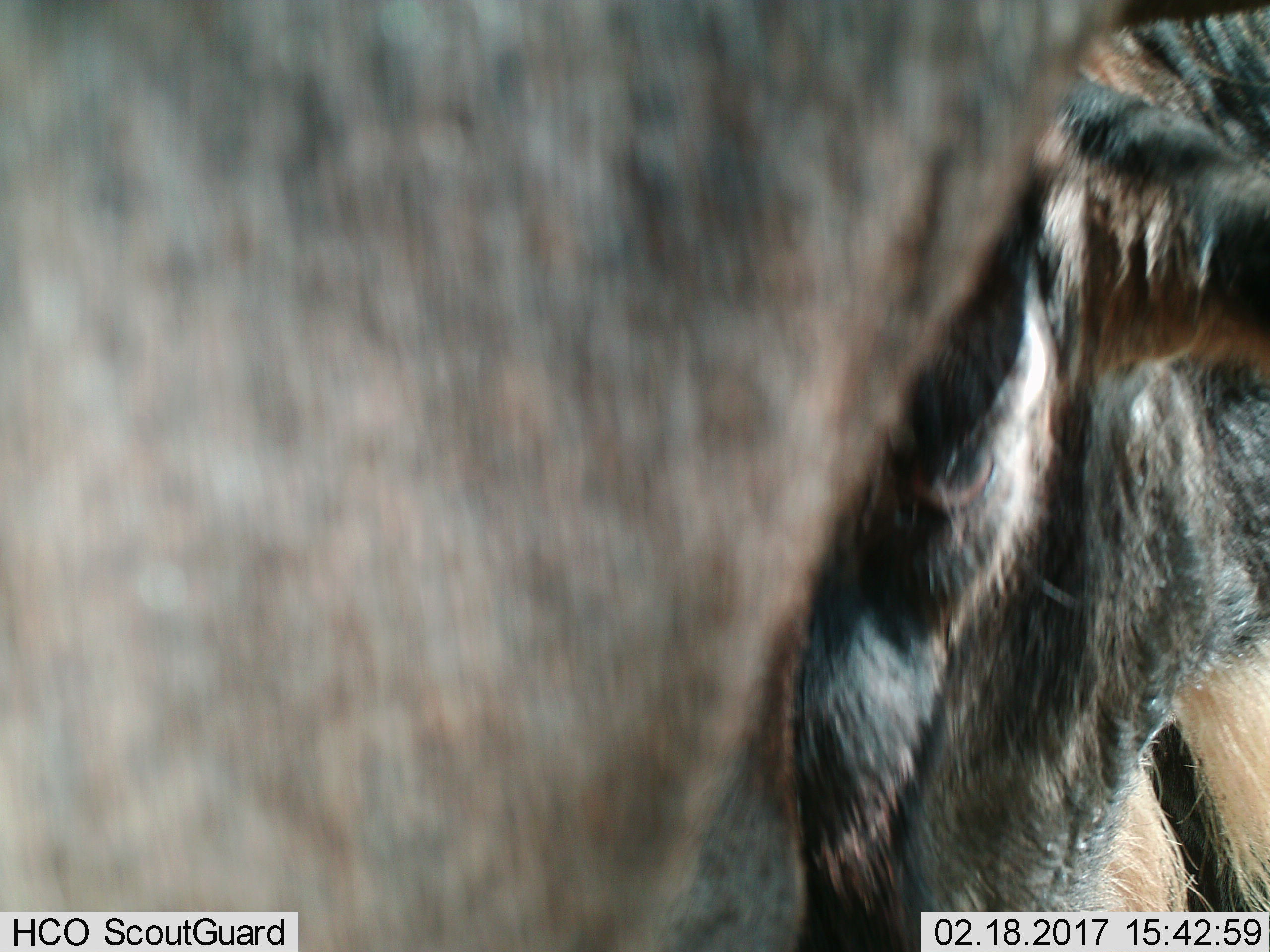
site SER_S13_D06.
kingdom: Animalia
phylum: Chordata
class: Mammalia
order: Artiodactyla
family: Bovidae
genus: Connochaetes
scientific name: Connochaetes taurinus taurinus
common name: blue wildebeest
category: wildebeestblue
Wildebeestblue (blue wildebeest) (Connochaetes taurinus taurinus), count 2. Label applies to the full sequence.